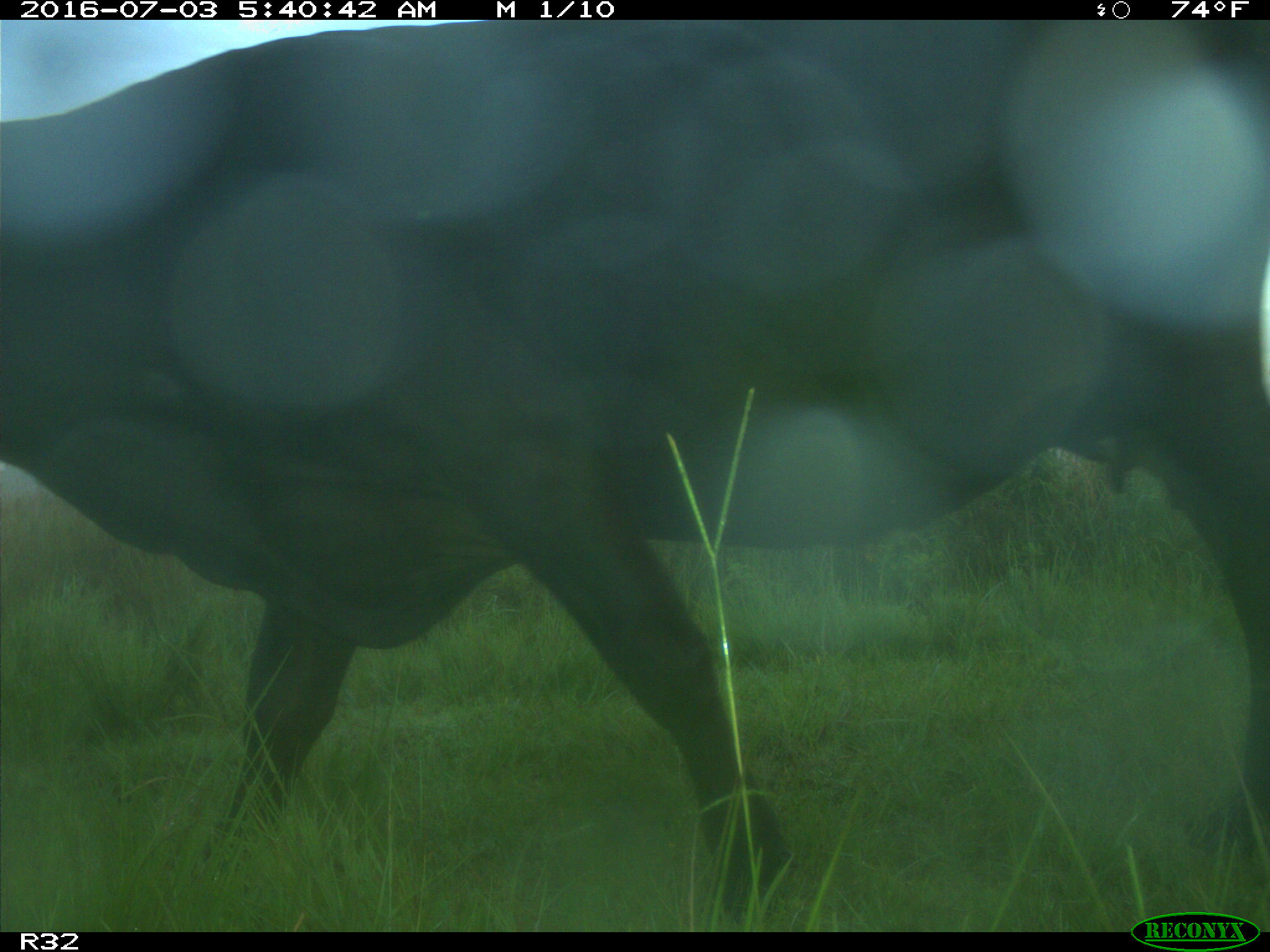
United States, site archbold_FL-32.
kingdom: Animalia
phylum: Chordata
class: Mammalia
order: Artiodactyla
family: Bovidae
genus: Bos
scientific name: Bos taurus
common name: domestic cow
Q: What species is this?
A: Bos taurus (domestic cow).